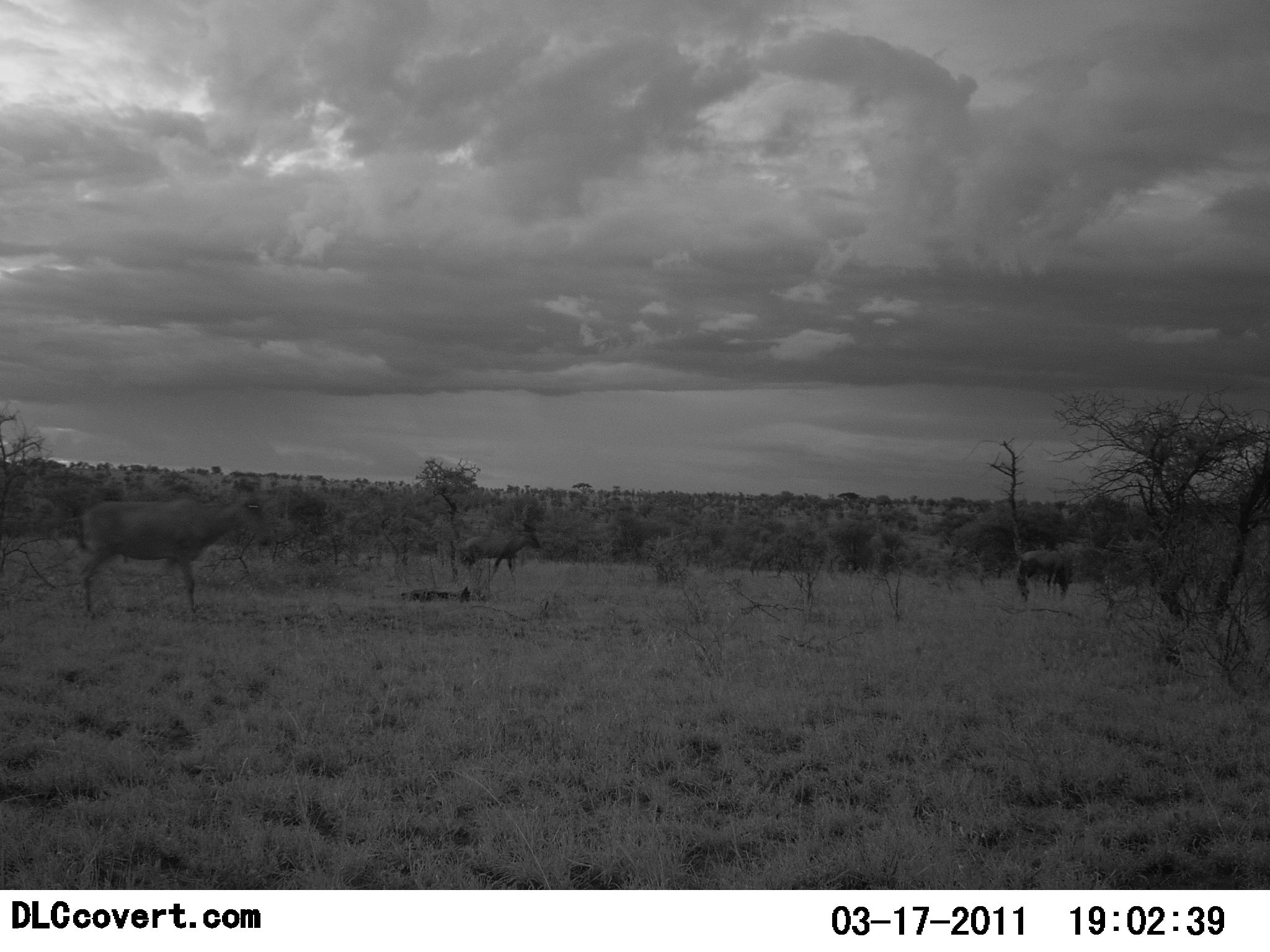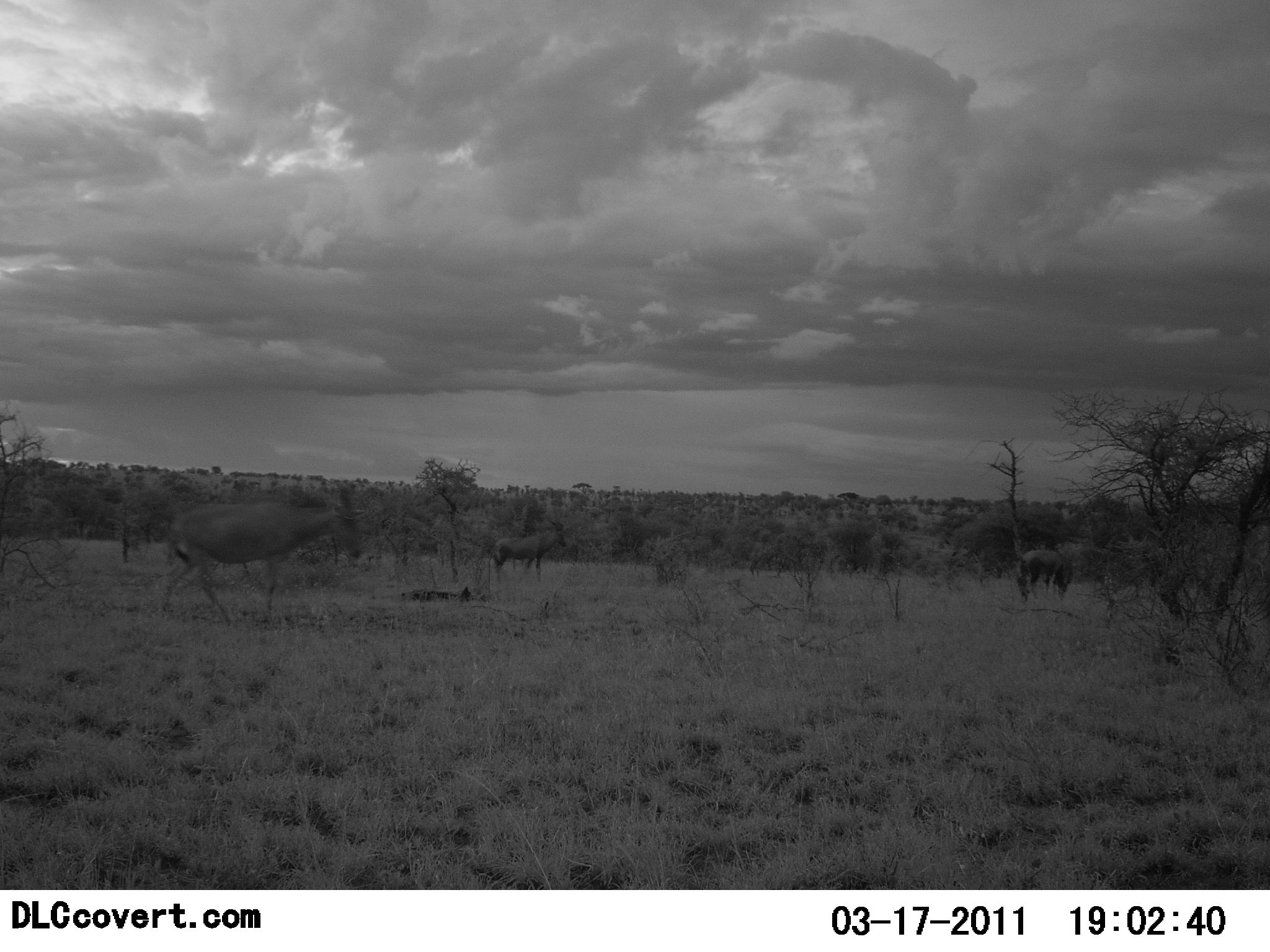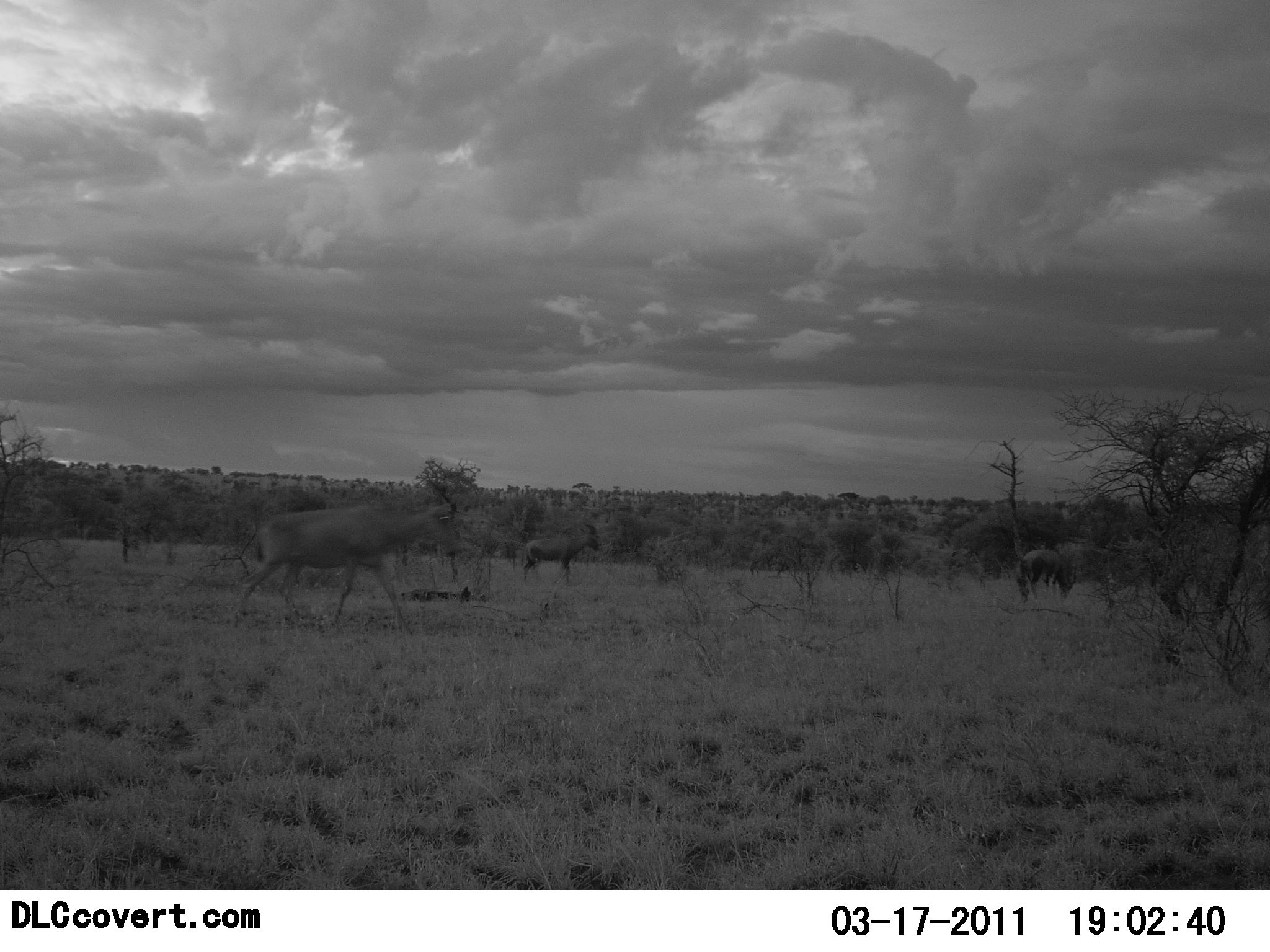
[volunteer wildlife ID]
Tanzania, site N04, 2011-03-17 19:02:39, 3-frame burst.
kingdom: Animalia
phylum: Chordata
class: Mammalia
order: Artiodactyla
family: Bovidae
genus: Alcelaphus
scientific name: Alcelaphus buselaphus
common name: hartebeest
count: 3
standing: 0%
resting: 0%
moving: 100%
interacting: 0%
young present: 0%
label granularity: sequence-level